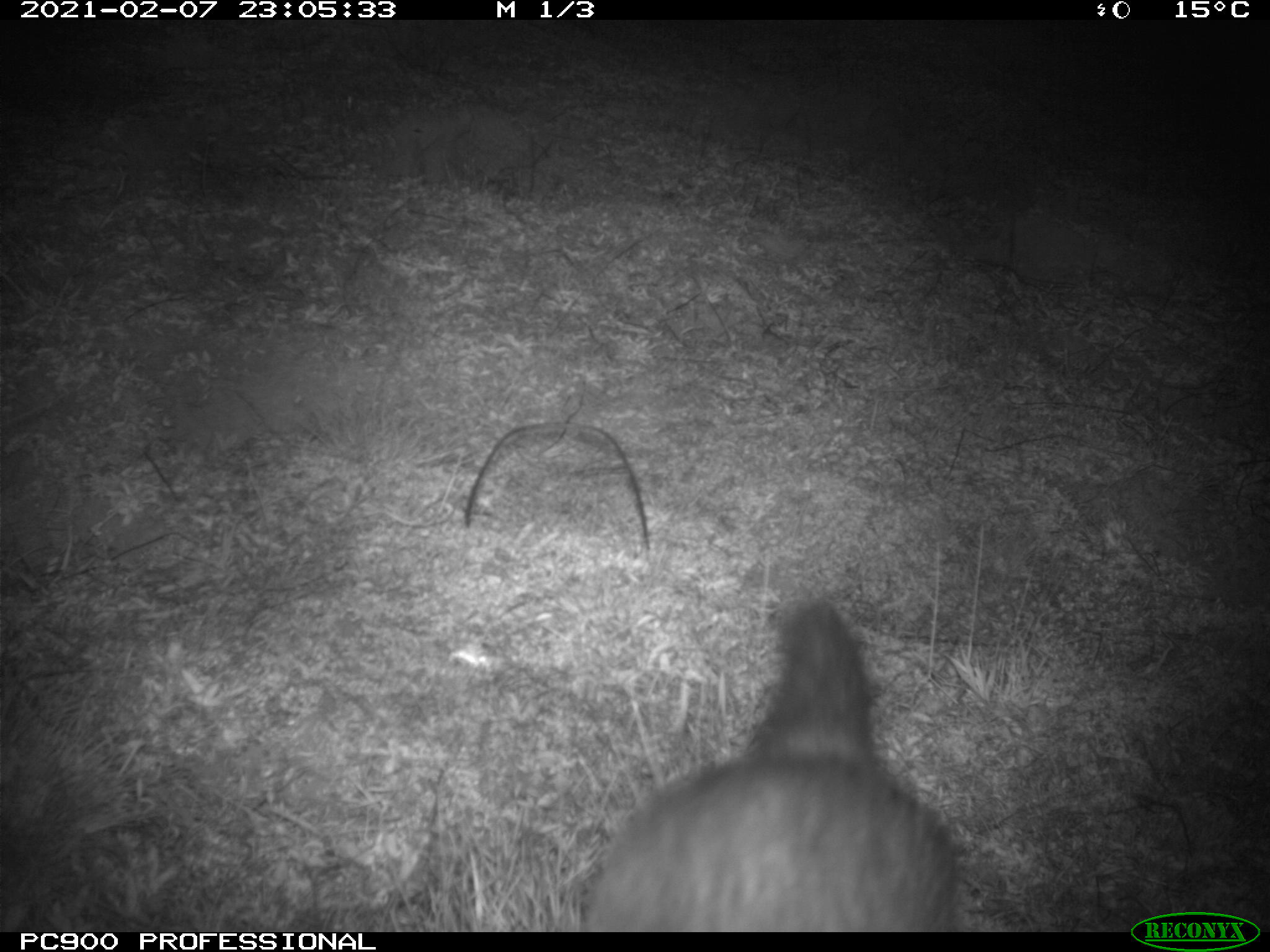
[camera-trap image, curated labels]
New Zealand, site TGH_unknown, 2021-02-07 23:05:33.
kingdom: Animalia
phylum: Chordata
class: Mammalia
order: Carnivora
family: Mustelidae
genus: Mustela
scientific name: Mustela furo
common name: ferret